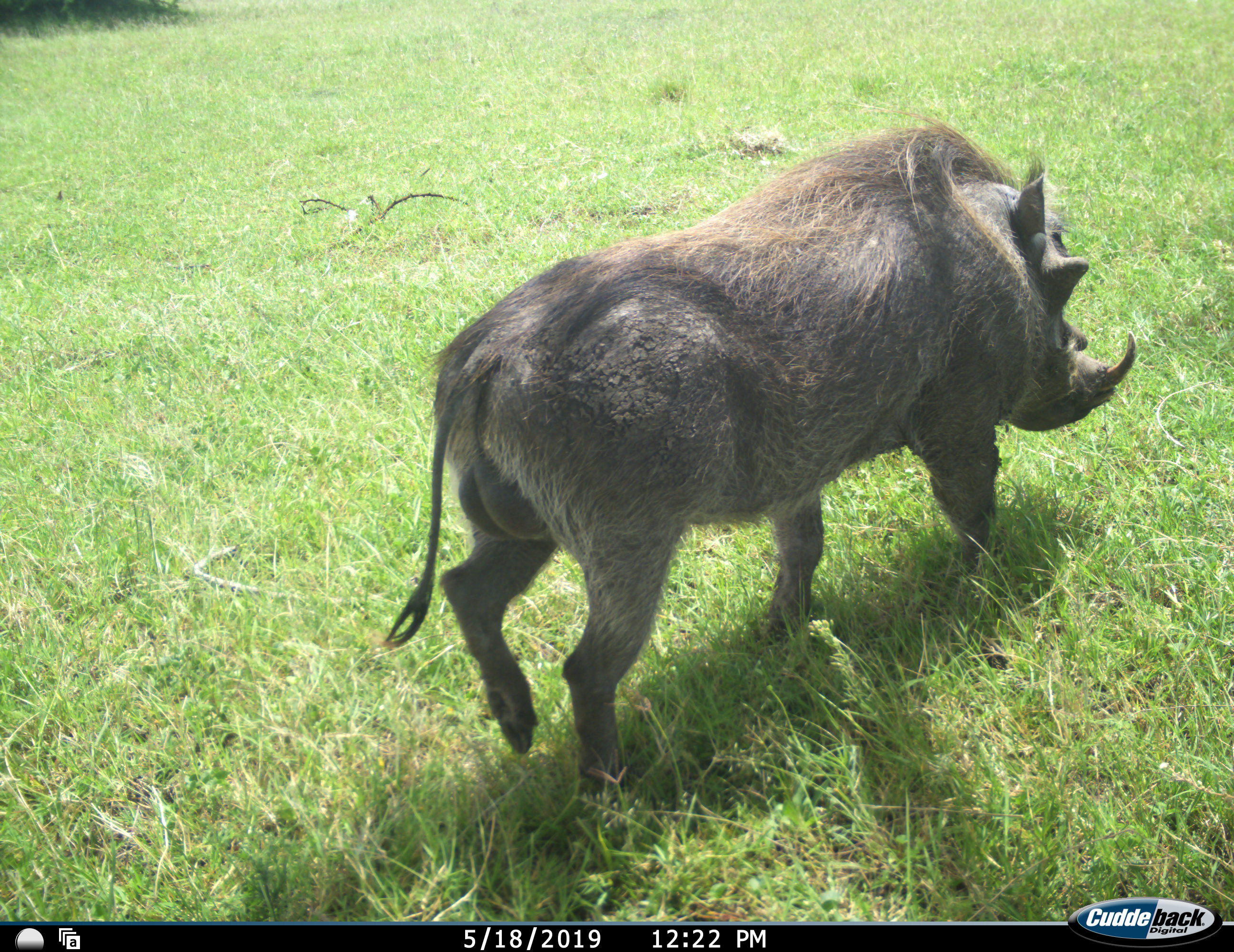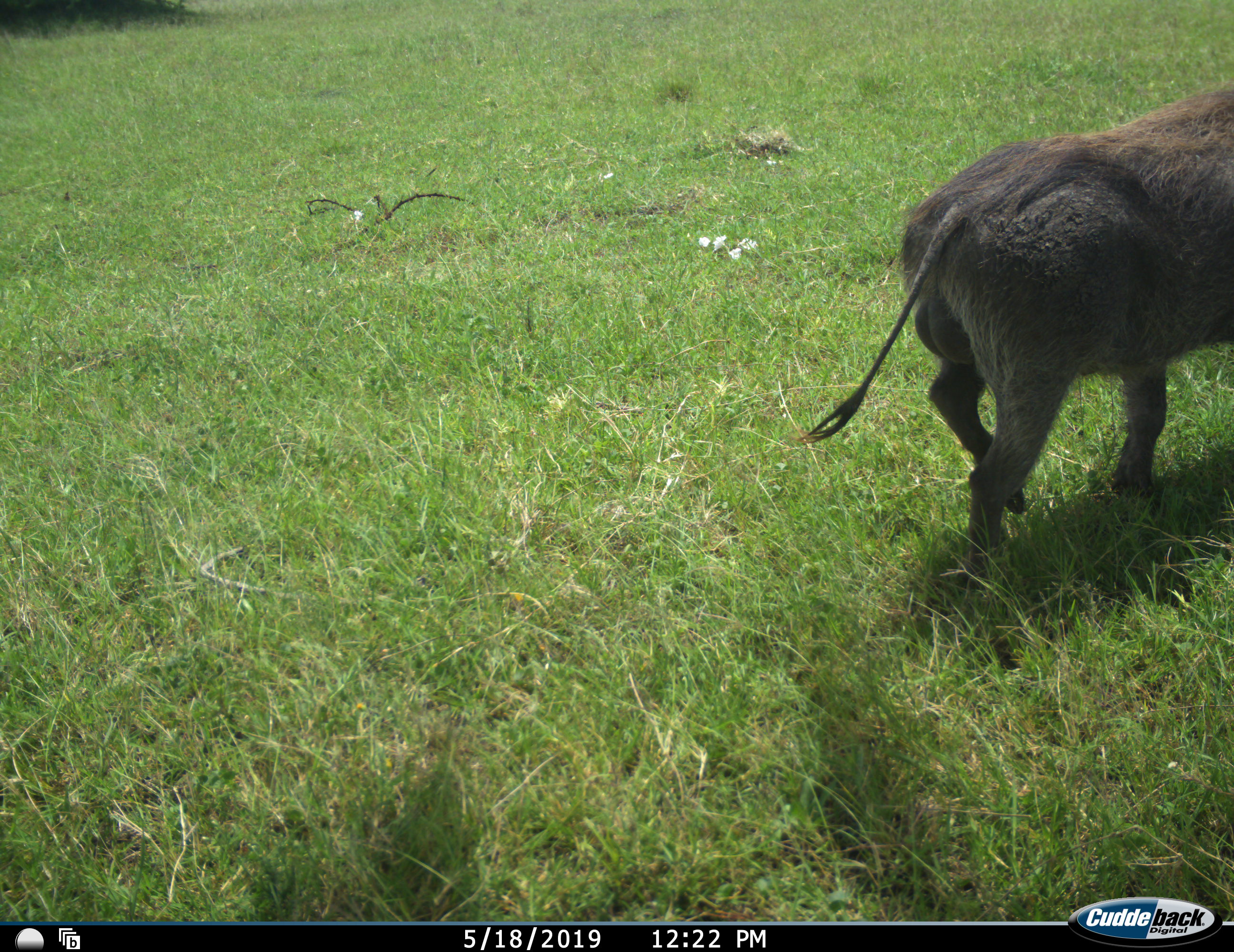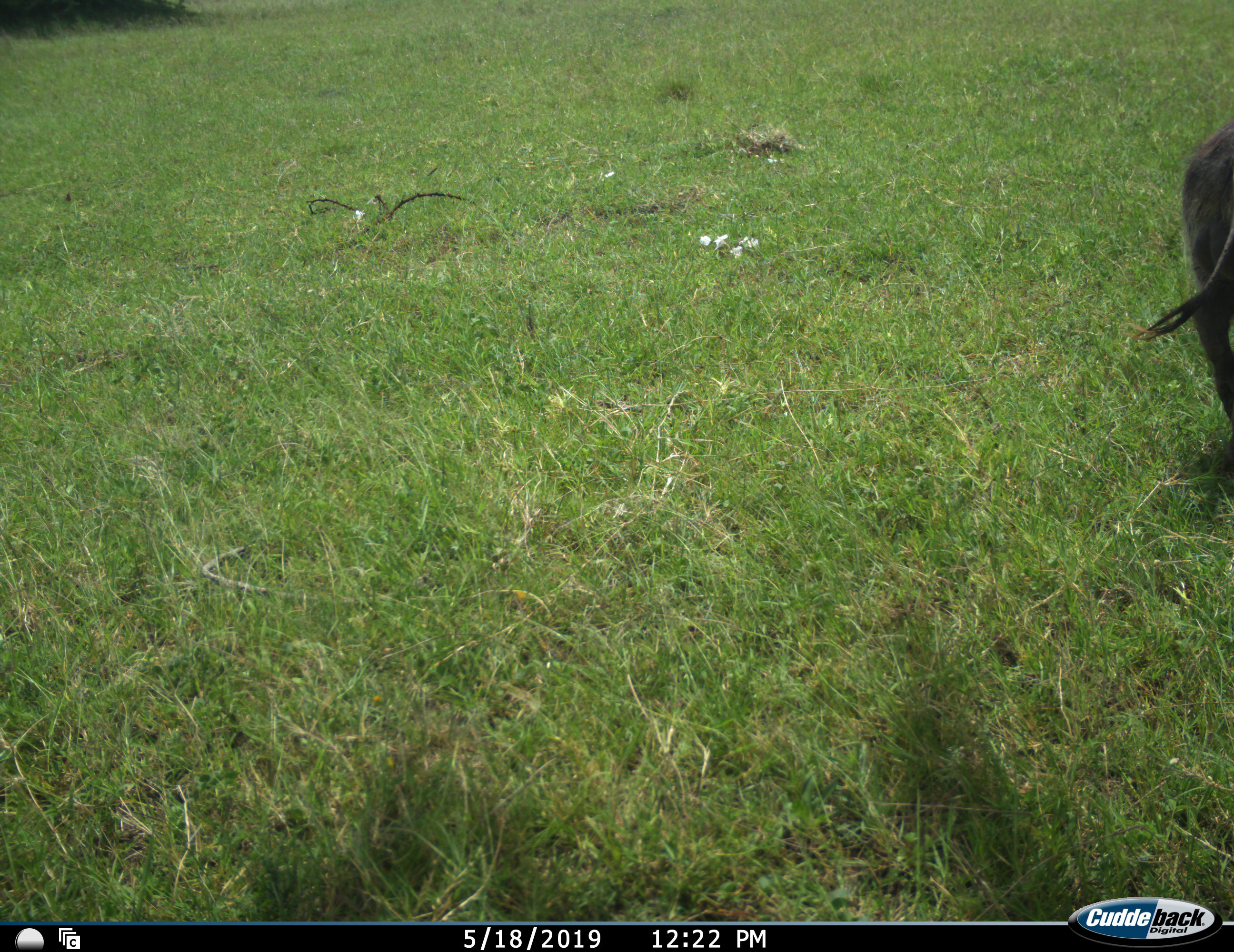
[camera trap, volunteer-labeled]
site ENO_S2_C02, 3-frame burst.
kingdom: Animalia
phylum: Chordata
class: Mammalia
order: Artiodactyla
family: Suidae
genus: Phacochoerus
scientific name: Phacochoerus africanus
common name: warthog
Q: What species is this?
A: Warthog (Phacochoerus africanus).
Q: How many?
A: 1.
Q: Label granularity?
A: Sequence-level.